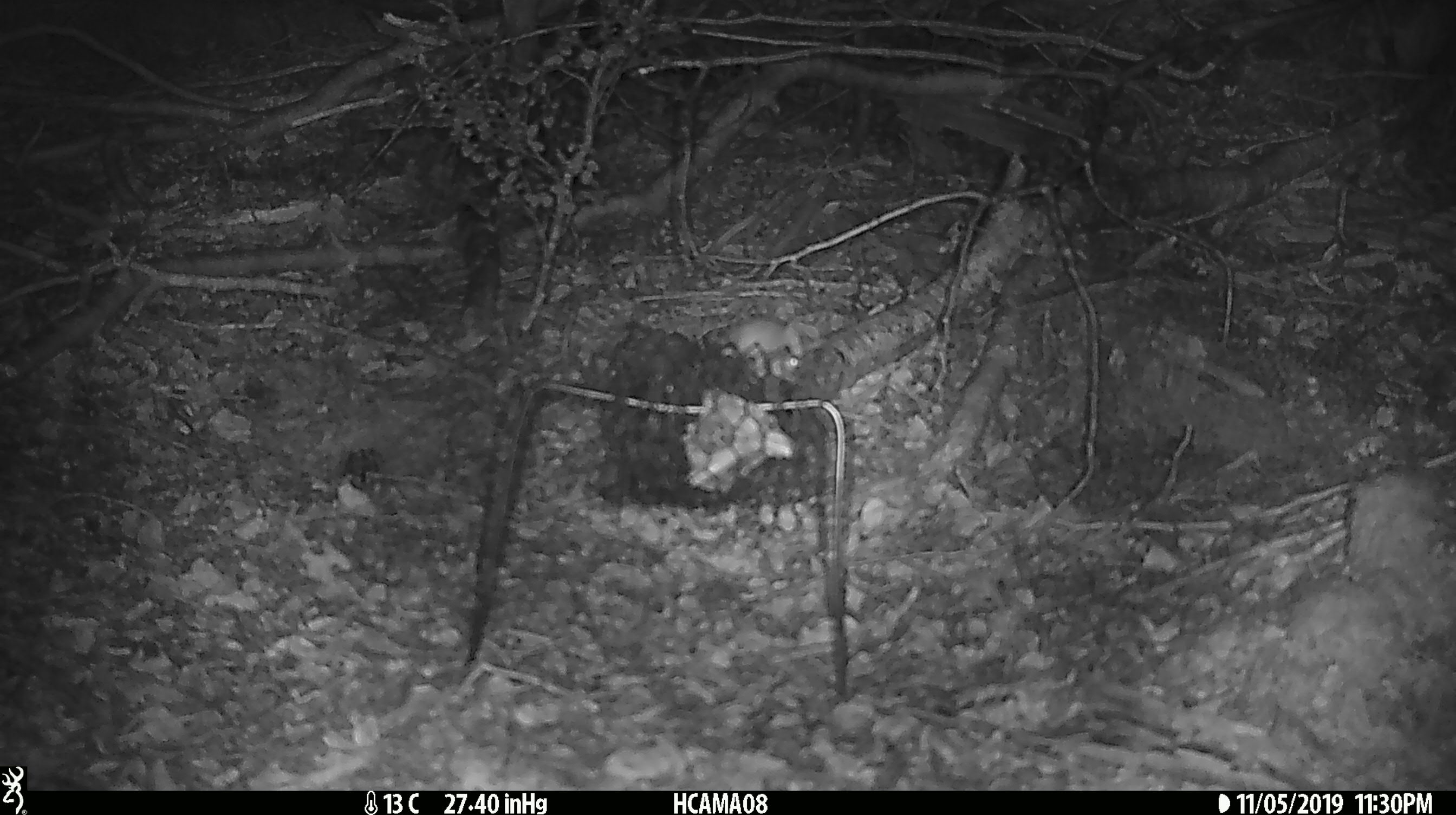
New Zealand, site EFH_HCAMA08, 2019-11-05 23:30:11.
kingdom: Animalia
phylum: Chordata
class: Mammalia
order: Rodentia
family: Muridae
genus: Mus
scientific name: Mus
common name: mouse